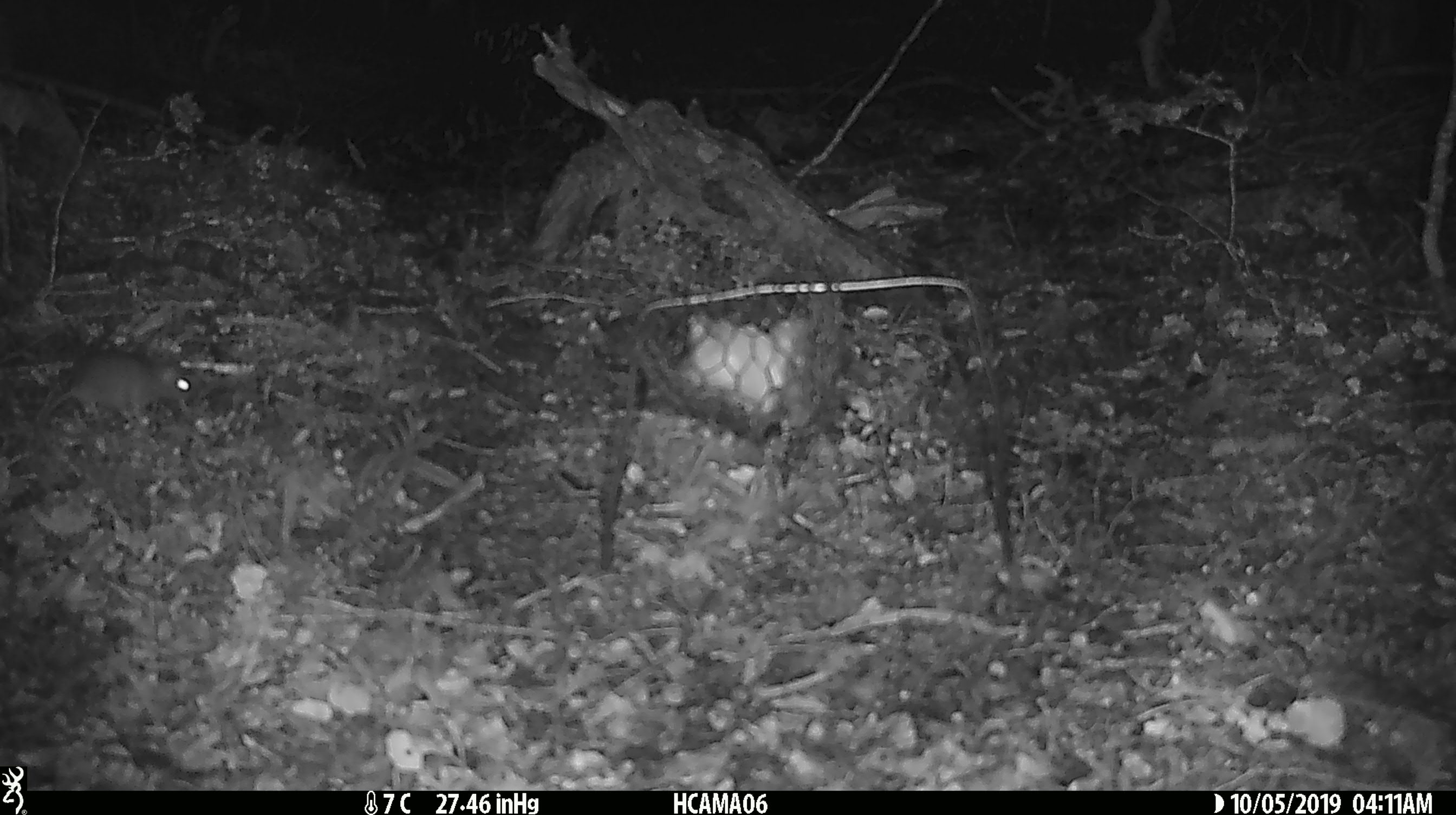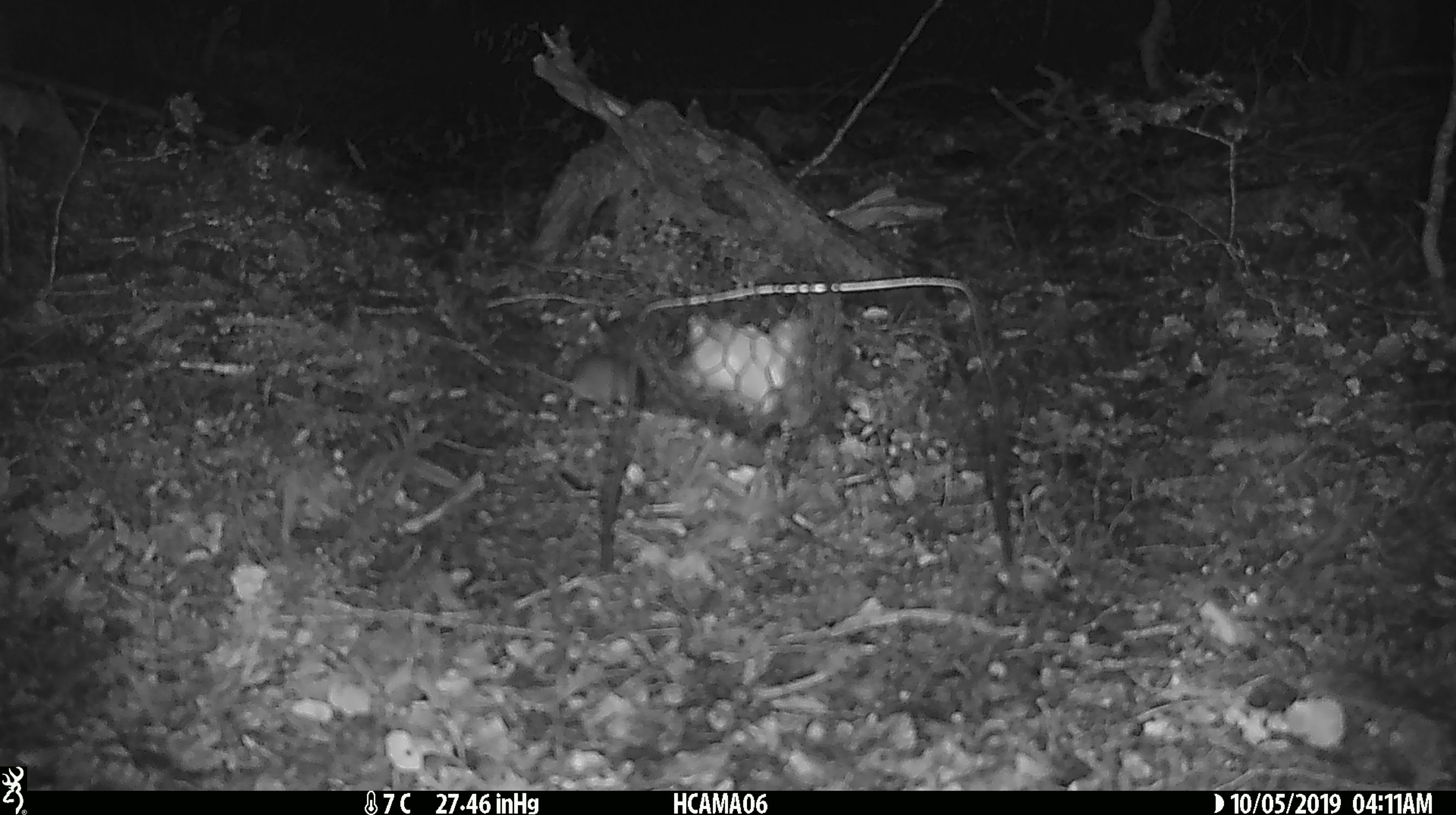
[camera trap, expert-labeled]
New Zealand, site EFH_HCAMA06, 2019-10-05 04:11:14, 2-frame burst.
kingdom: Animalia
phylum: Chordata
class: Mammalia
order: Rodentia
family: Muridae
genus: Mus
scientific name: Mus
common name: mouse